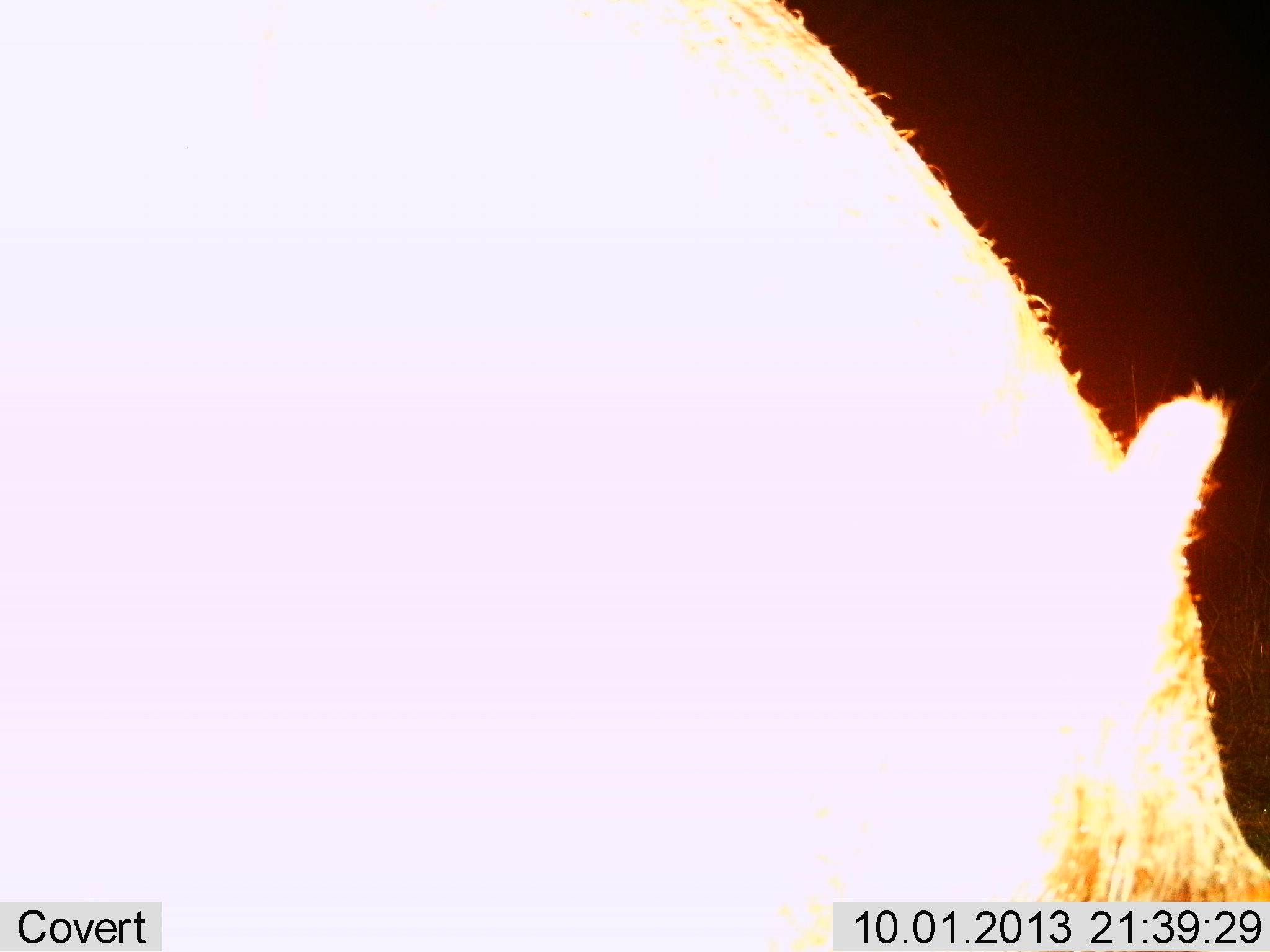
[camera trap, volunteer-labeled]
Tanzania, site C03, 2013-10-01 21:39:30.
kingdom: Animalia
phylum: Chordata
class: Mammalia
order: Artiodactyla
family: Hippopotamidae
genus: Hippopotamus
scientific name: Hippopotamus amphibius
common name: hippopotamus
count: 1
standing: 57%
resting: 0%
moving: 14%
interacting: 0%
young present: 0%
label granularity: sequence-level